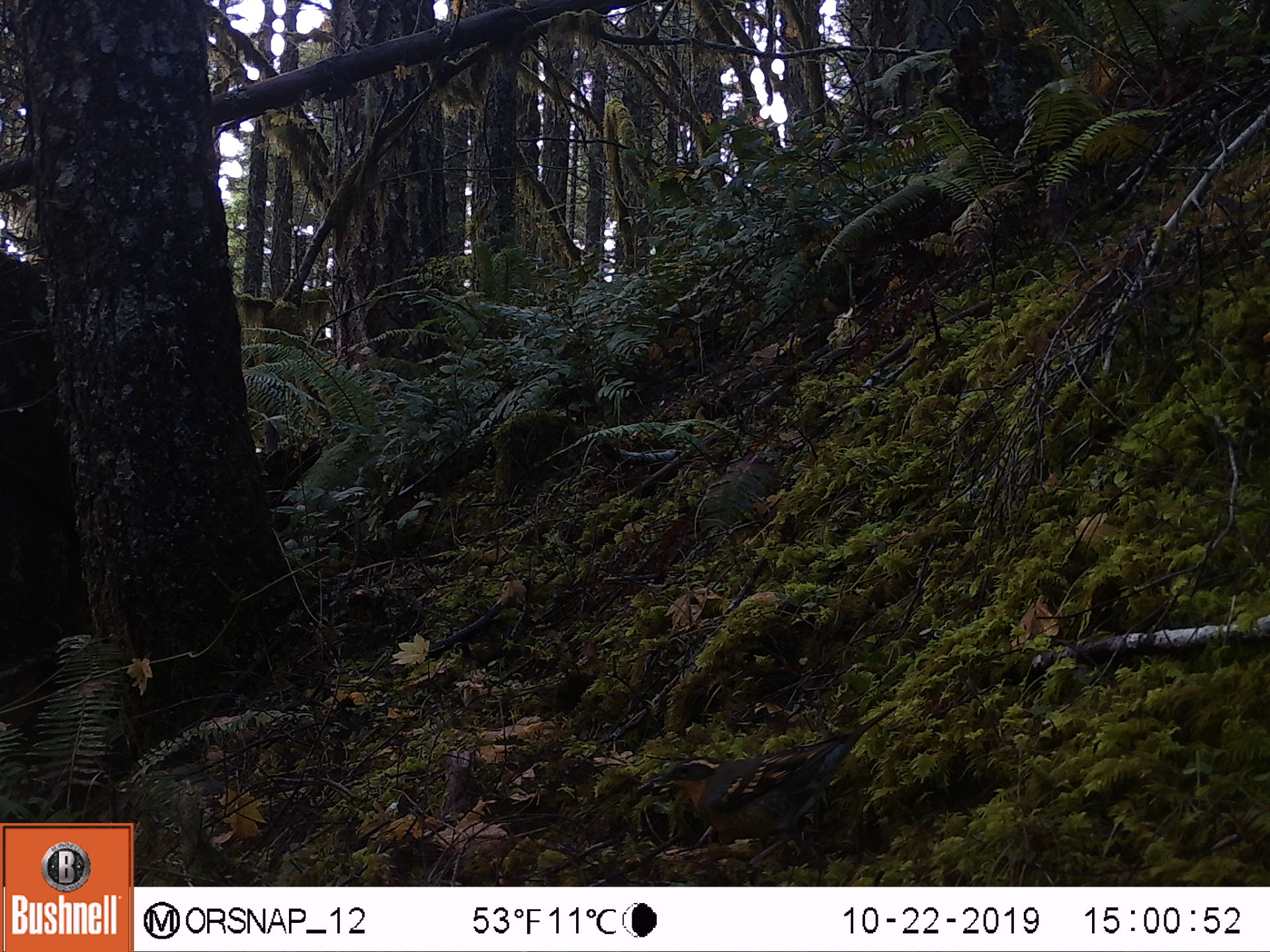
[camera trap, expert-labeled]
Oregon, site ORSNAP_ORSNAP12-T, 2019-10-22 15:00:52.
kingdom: Animalia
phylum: Chordata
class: Aves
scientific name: Aves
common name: bird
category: other bird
Other bird (bird) (Aves).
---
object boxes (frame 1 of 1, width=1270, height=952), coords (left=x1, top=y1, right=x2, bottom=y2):
other bird: (left=646, top=701, right=910, bottom=870)